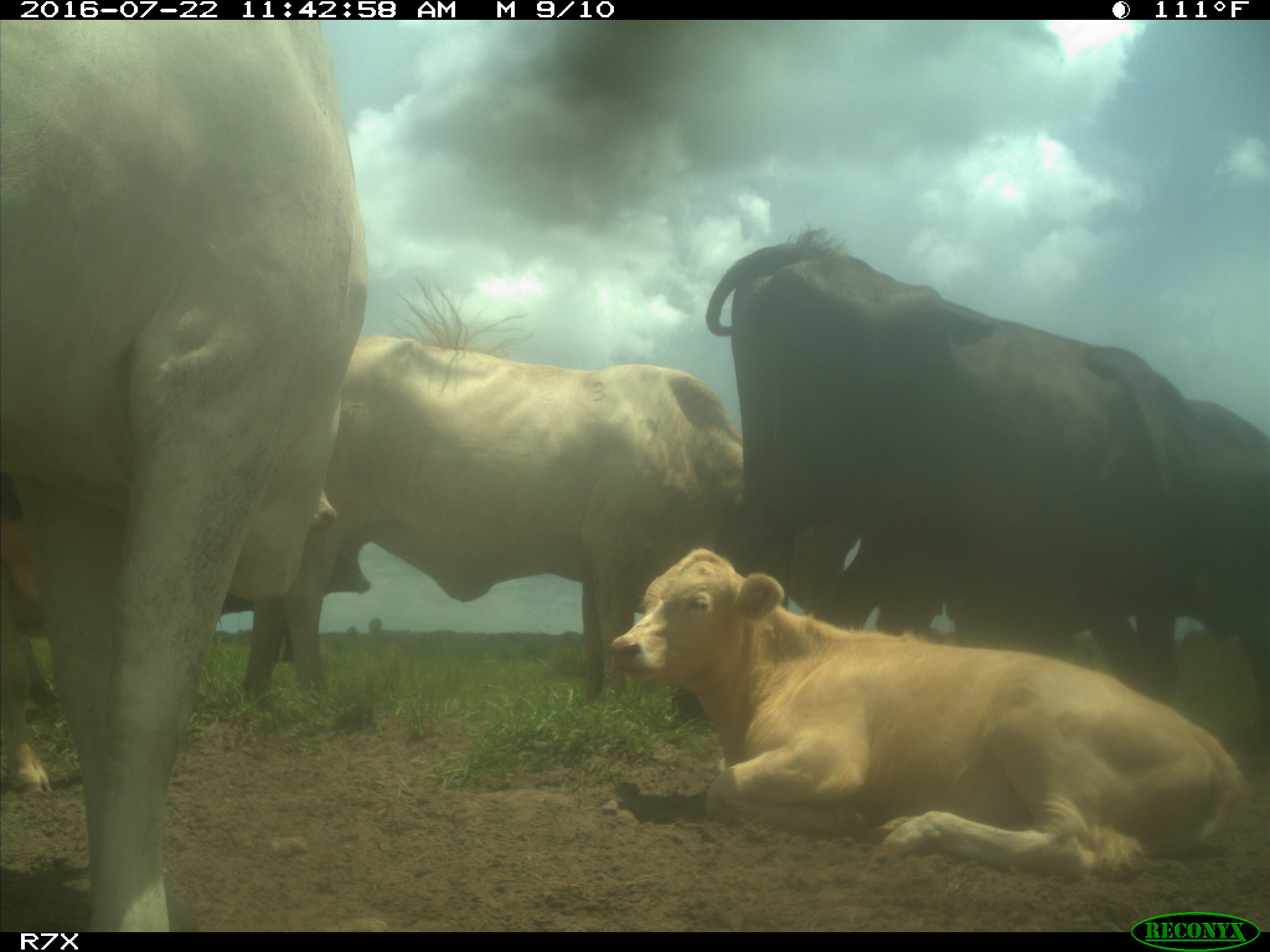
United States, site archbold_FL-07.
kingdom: Animalia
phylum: Chordata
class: Mammalia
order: Artiodactyla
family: Bovidae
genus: Bos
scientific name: Bos taurus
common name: domestic cow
Bos taurus (domestic cow).